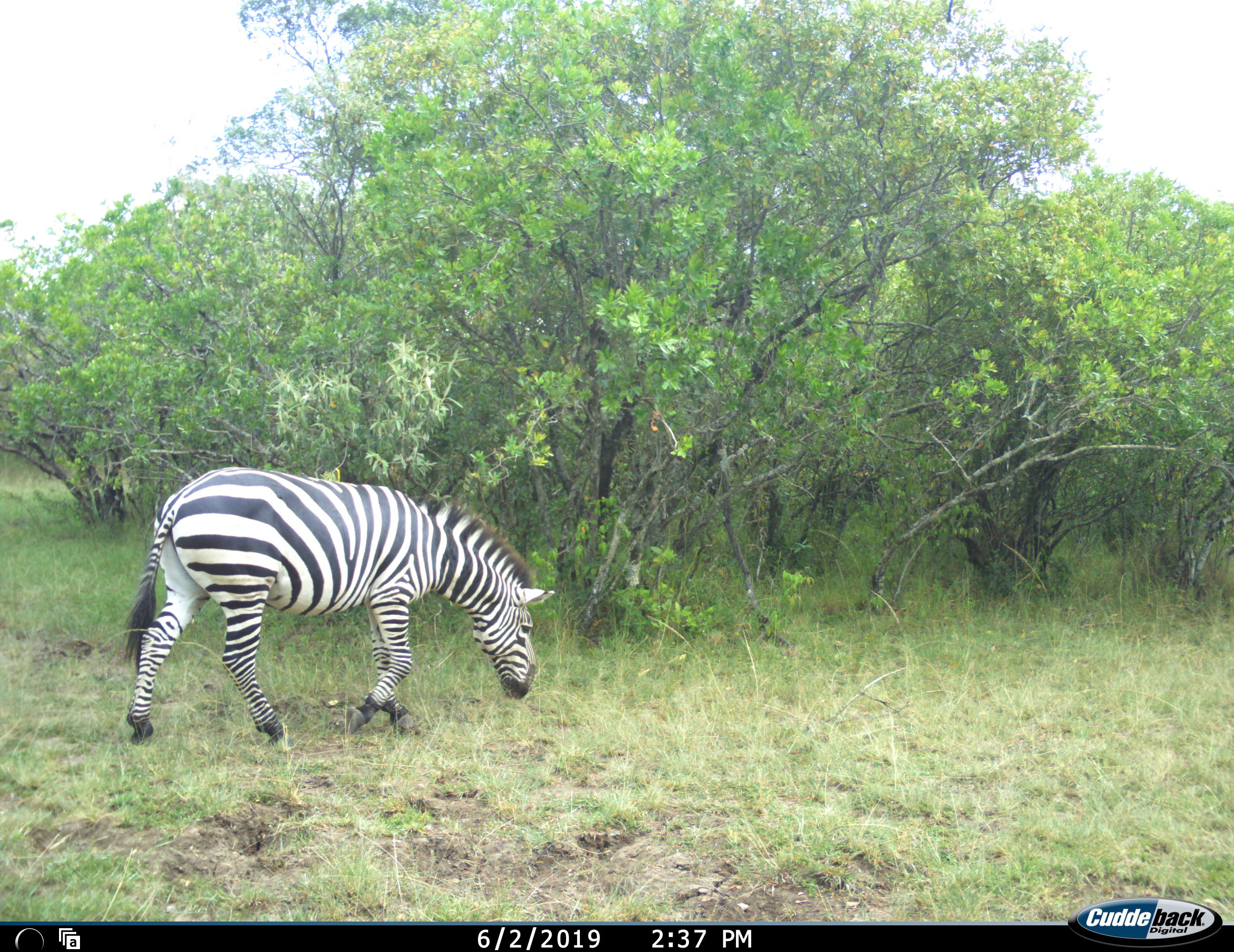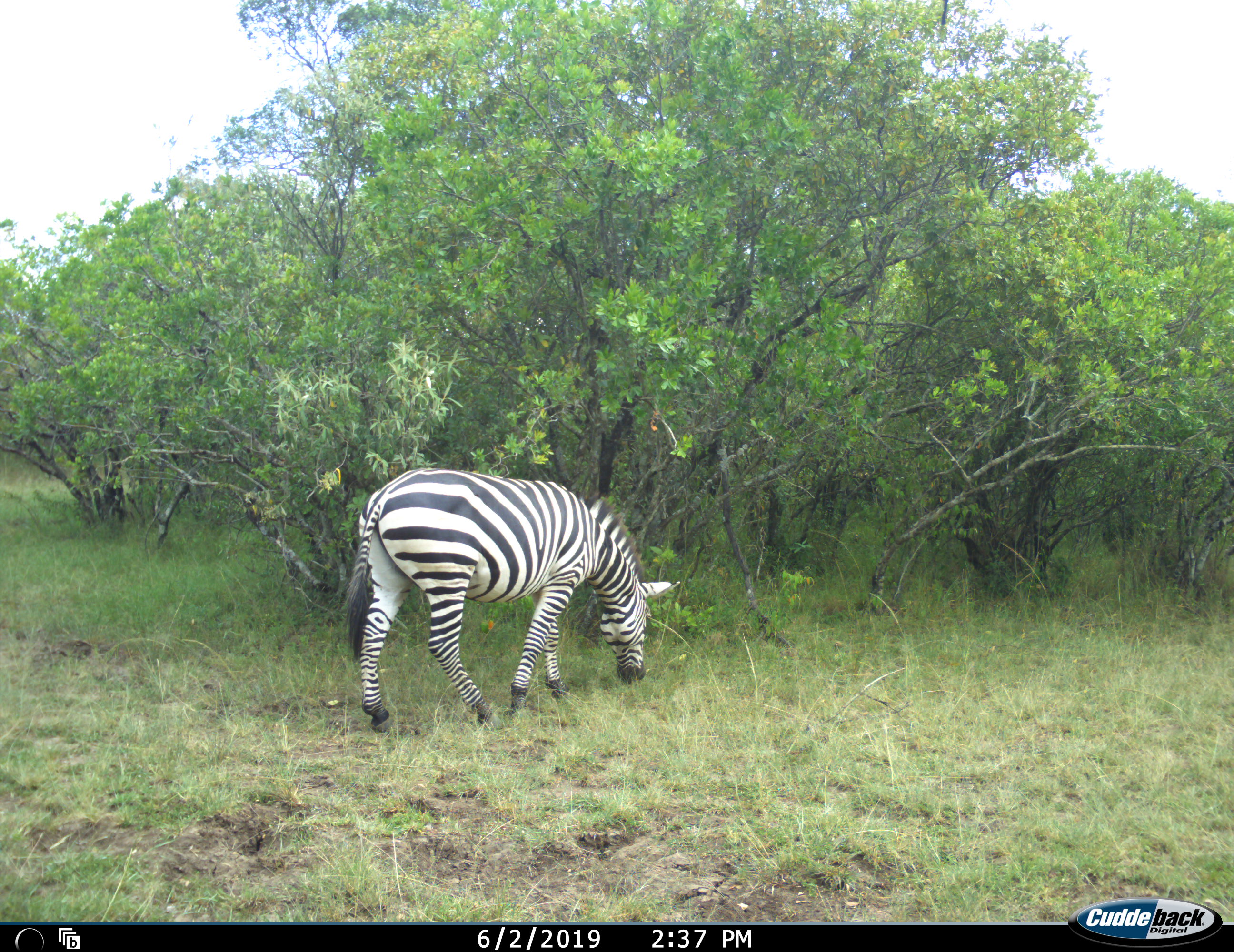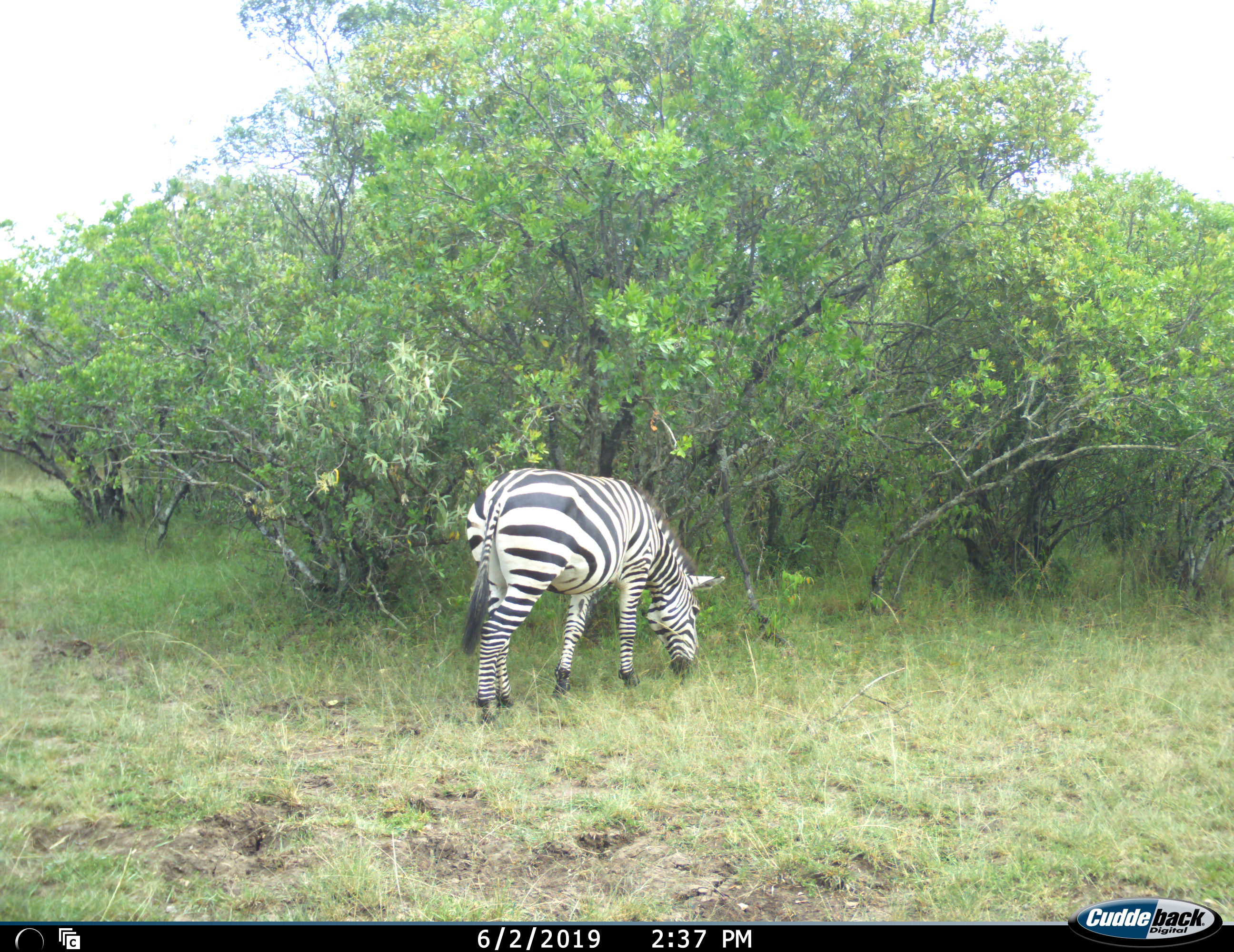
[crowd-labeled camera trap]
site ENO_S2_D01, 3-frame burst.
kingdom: Animalia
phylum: Chordata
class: Mammalia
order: Perissodactyla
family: Equidae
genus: Equus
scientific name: Equus quagga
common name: plains zebra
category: zebraplains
Zebraplains (plains zebra) (Equus quagga), count 1. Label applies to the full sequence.